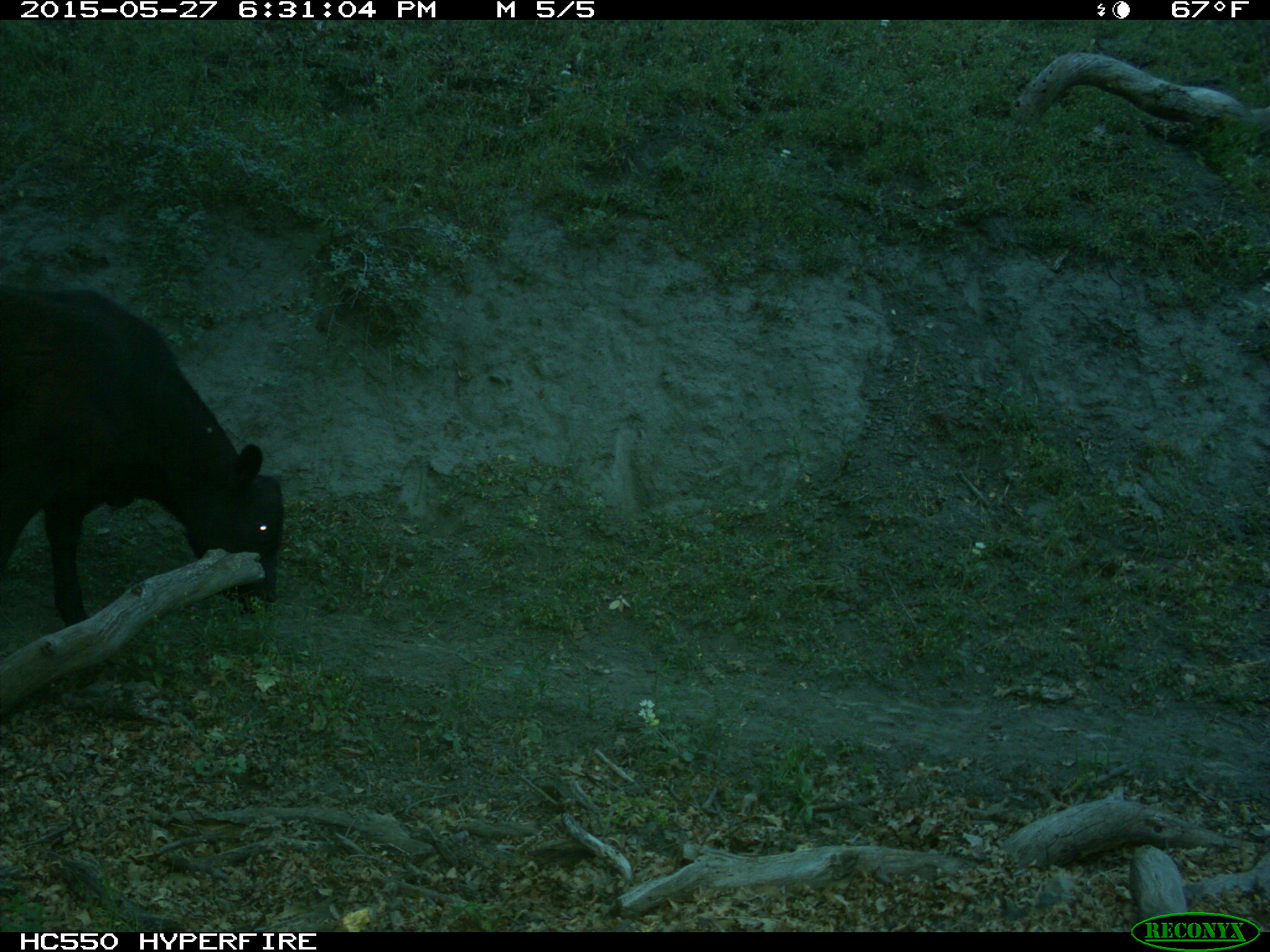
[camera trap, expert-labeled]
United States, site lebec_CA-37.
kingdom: Animalia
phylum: Chordata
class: Mammalia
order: Artiodactyla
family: Bovidae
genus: Bos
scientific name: Bos taurus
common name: domestic cow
Bos taurus (domestic cow).